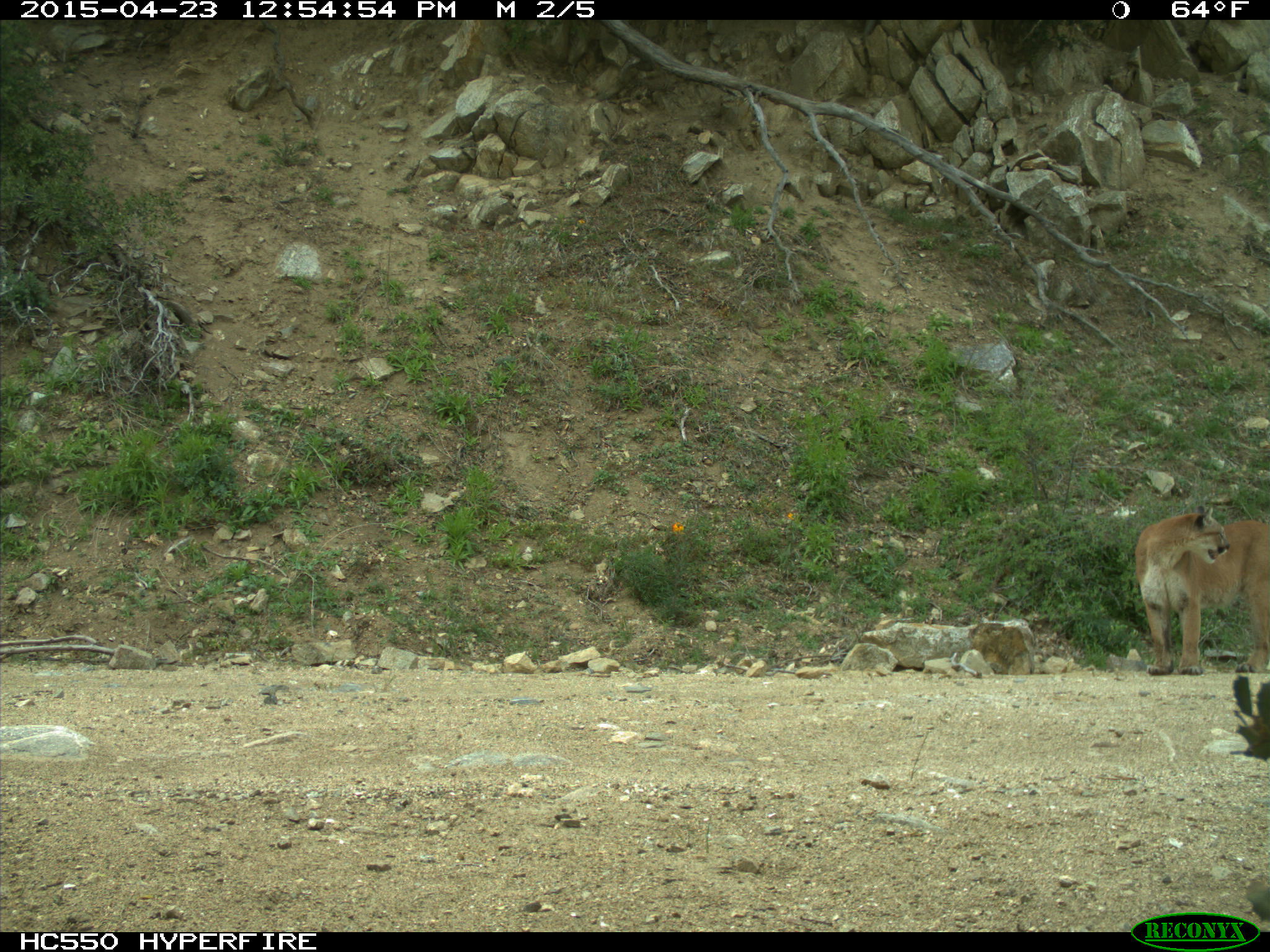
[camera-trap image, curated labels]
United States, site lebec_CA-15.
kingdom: Animalia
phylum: Chordata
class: Mammalia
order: Carnivora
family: Felidae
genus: Puma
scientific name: Puma concolor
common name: mountain lion